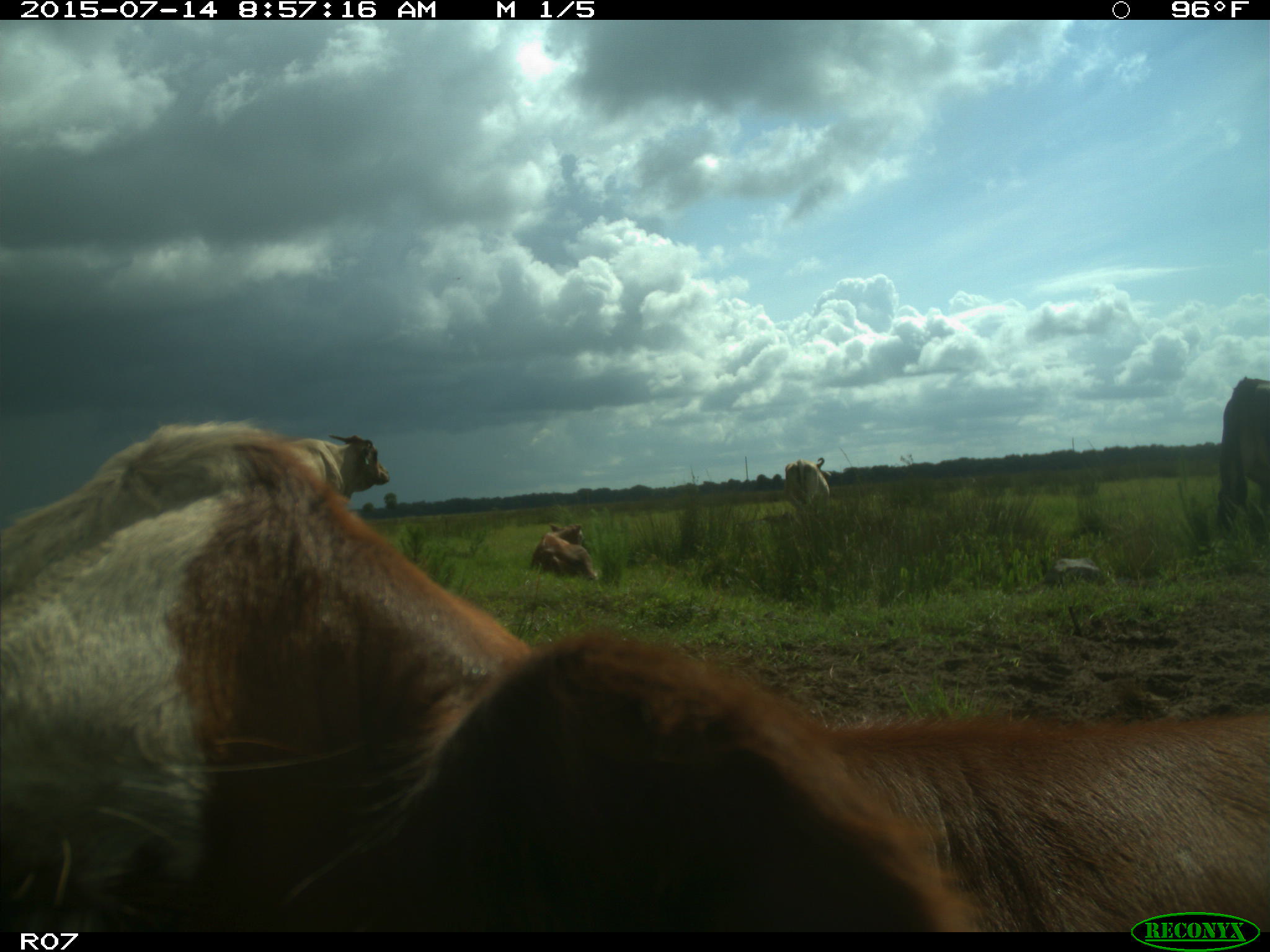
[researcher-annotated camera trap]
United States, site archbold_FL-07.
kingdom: Animalia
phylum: Chordata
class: Mammalia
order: Artiodactyla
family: Bovidae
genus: Bos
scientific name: Bos taurus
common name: domestic cow